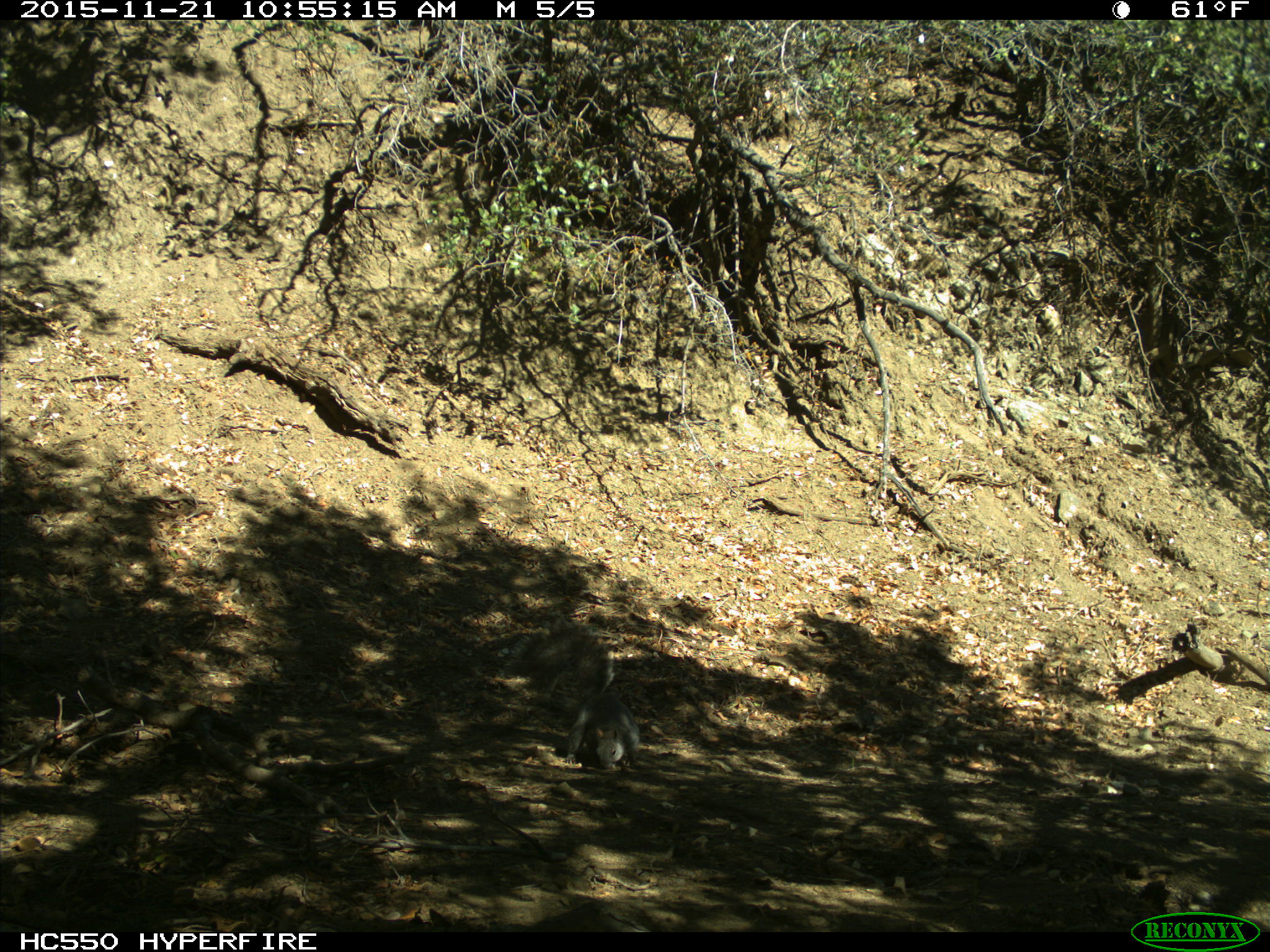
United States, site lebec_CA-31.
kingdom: Animalia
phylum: Chordata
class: Mammalia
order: Rodentia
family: Sciuridae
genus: Sciurus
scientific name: Sciurus carolinensis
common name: eastern gray squirrel